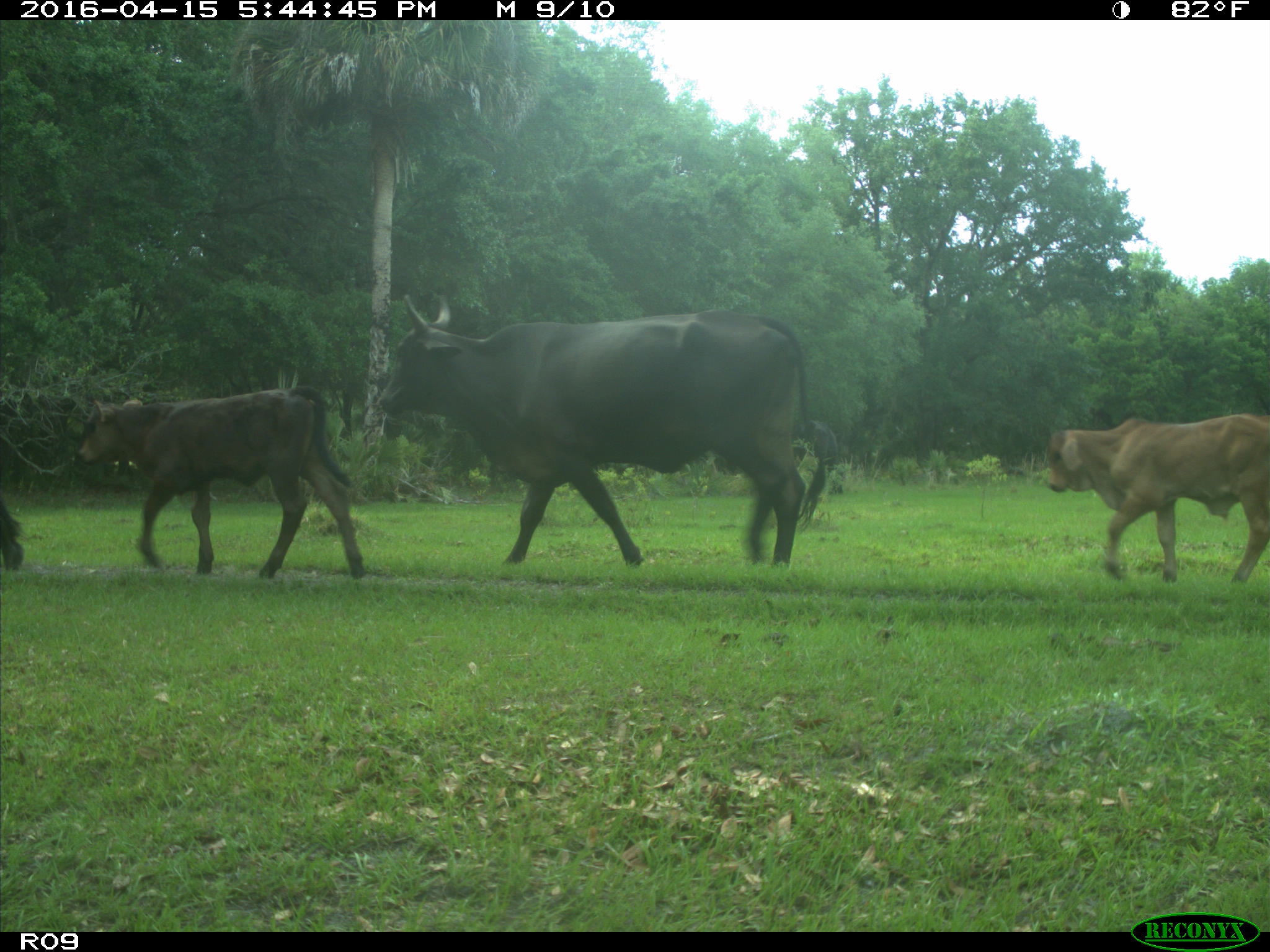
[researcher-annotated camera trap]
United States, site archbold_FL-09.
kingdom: Animalia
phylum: Chordata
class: Mammalia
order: Artiodactyla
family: Bovidae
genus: Bos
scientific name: Bos taurus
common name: domestic cow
Bos taurus (domestic cow).